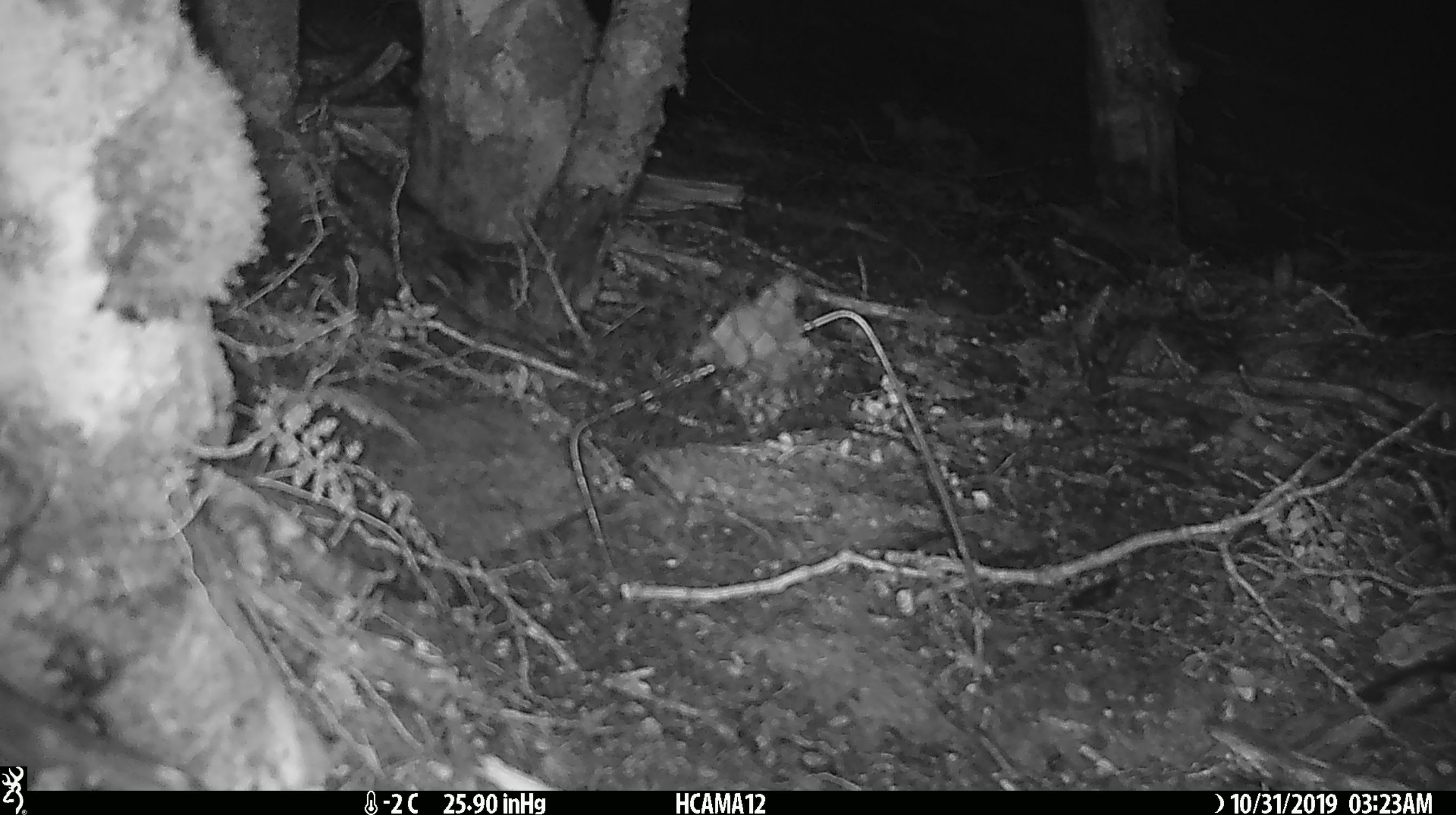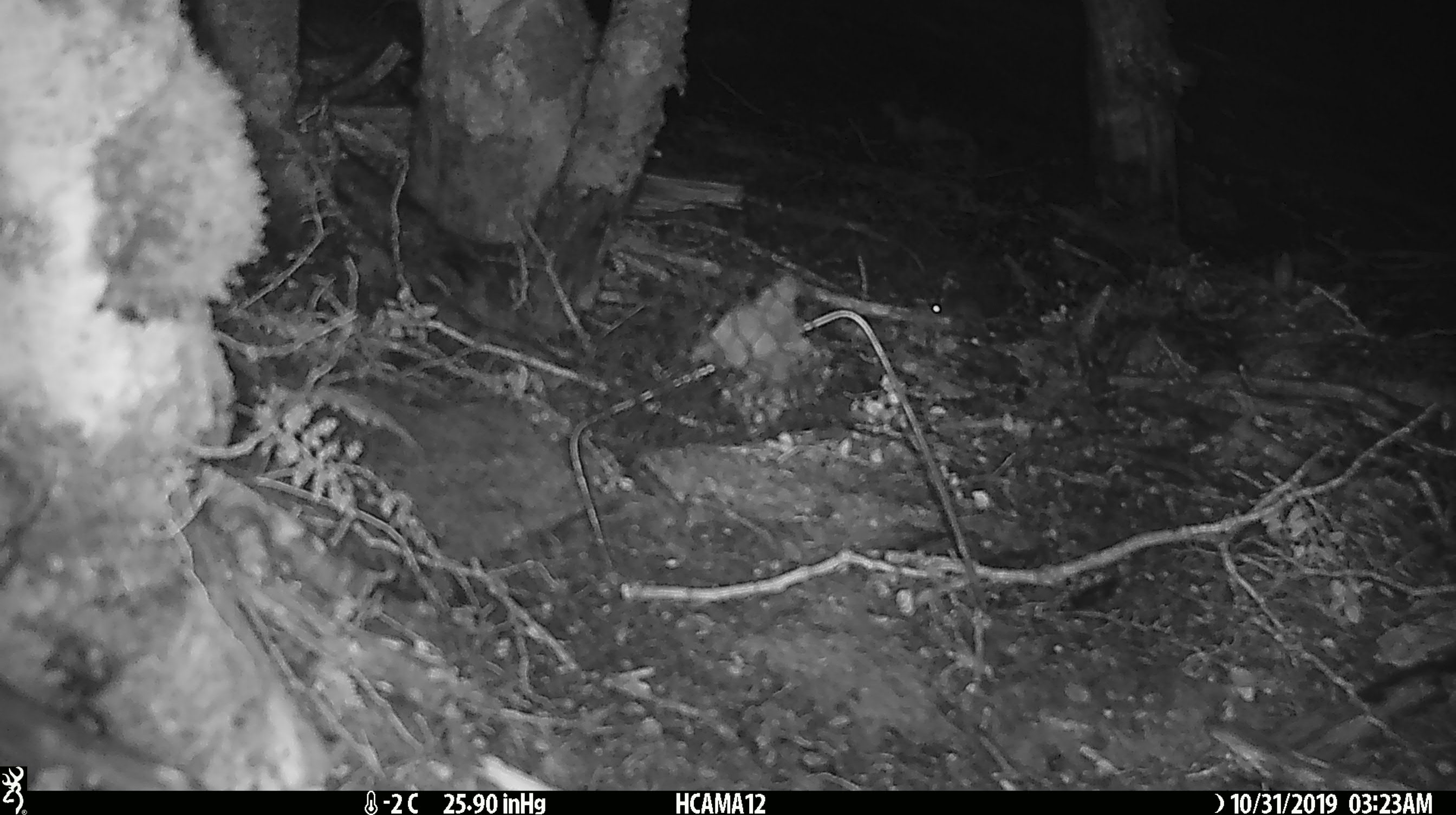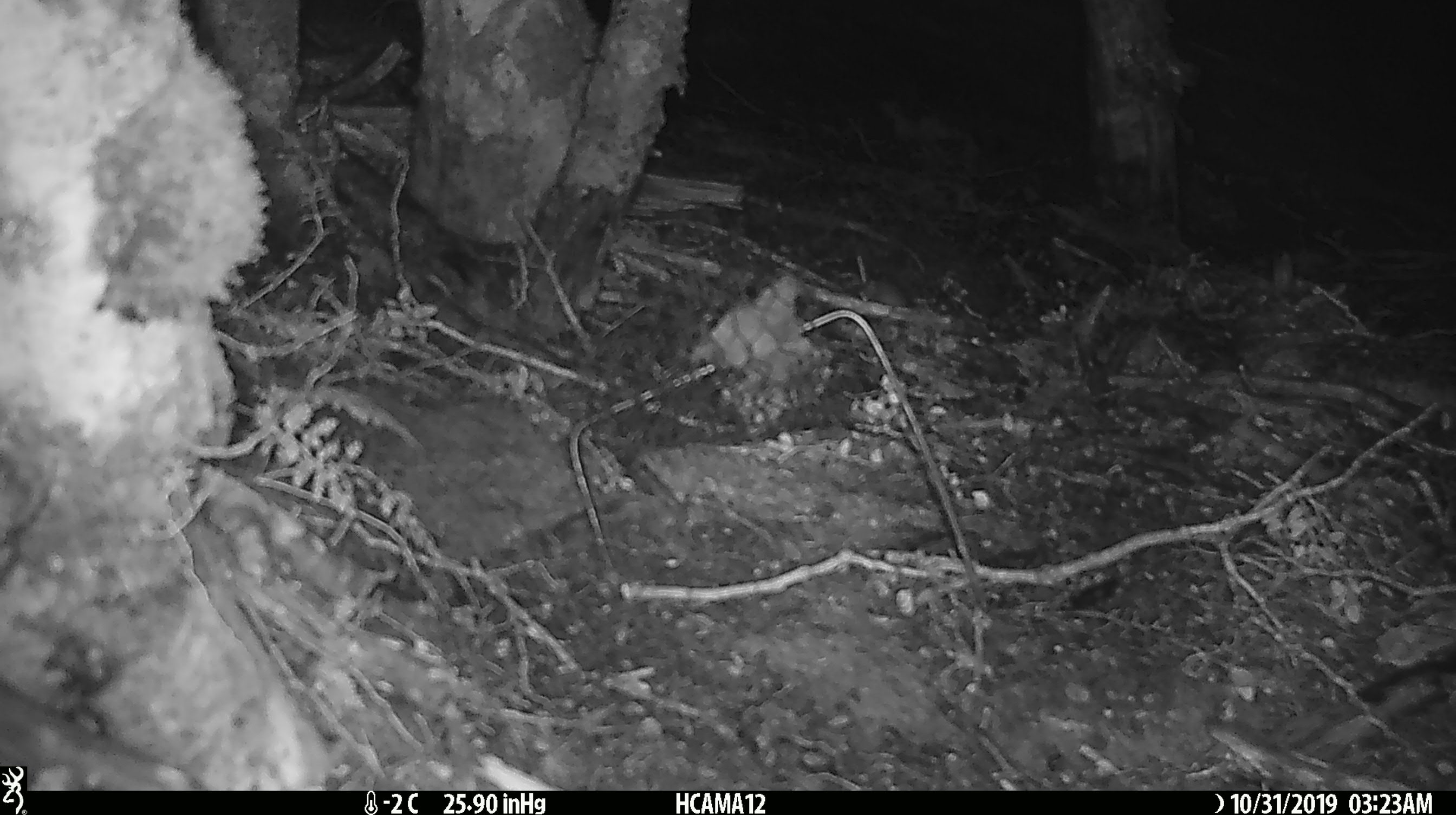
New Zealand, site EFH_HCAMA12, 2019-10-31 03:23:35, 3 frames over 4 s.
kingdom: Animalia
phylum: Chordata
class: Mammalia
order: Rodentia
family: Muridae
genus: Mus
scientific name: Mus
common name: mouse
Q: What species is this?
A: Mouse (Mus).